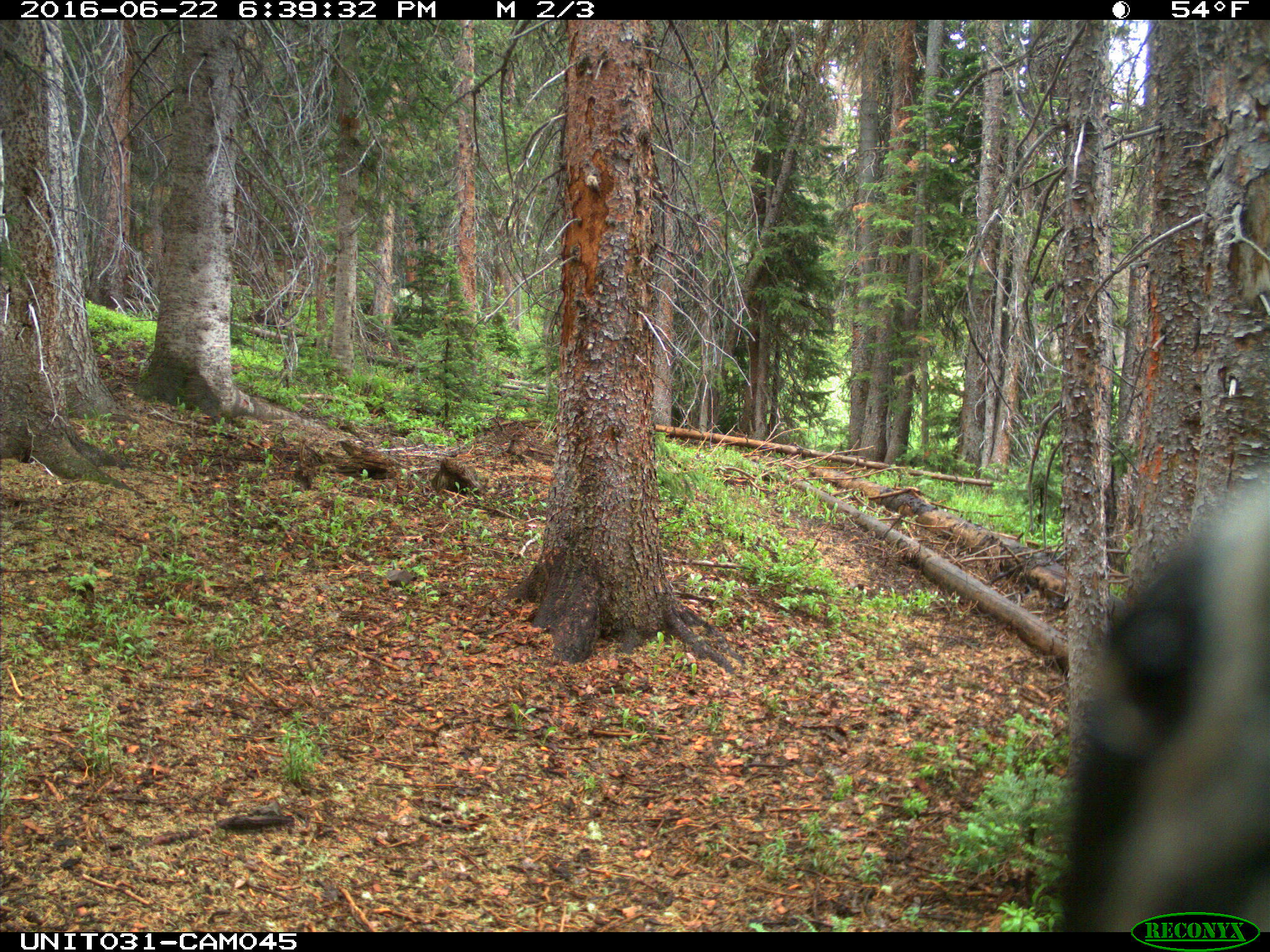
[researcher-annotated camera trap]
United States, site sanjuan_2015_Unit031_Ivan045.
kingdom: Animalia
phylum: Chordata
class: Aves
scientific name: Aves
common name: birds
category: unidentified bird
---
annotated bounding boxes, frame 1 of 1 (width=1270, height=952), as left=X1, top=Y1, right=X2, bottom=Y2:
animal: left=1060, top=465, right=1269, bottom=933